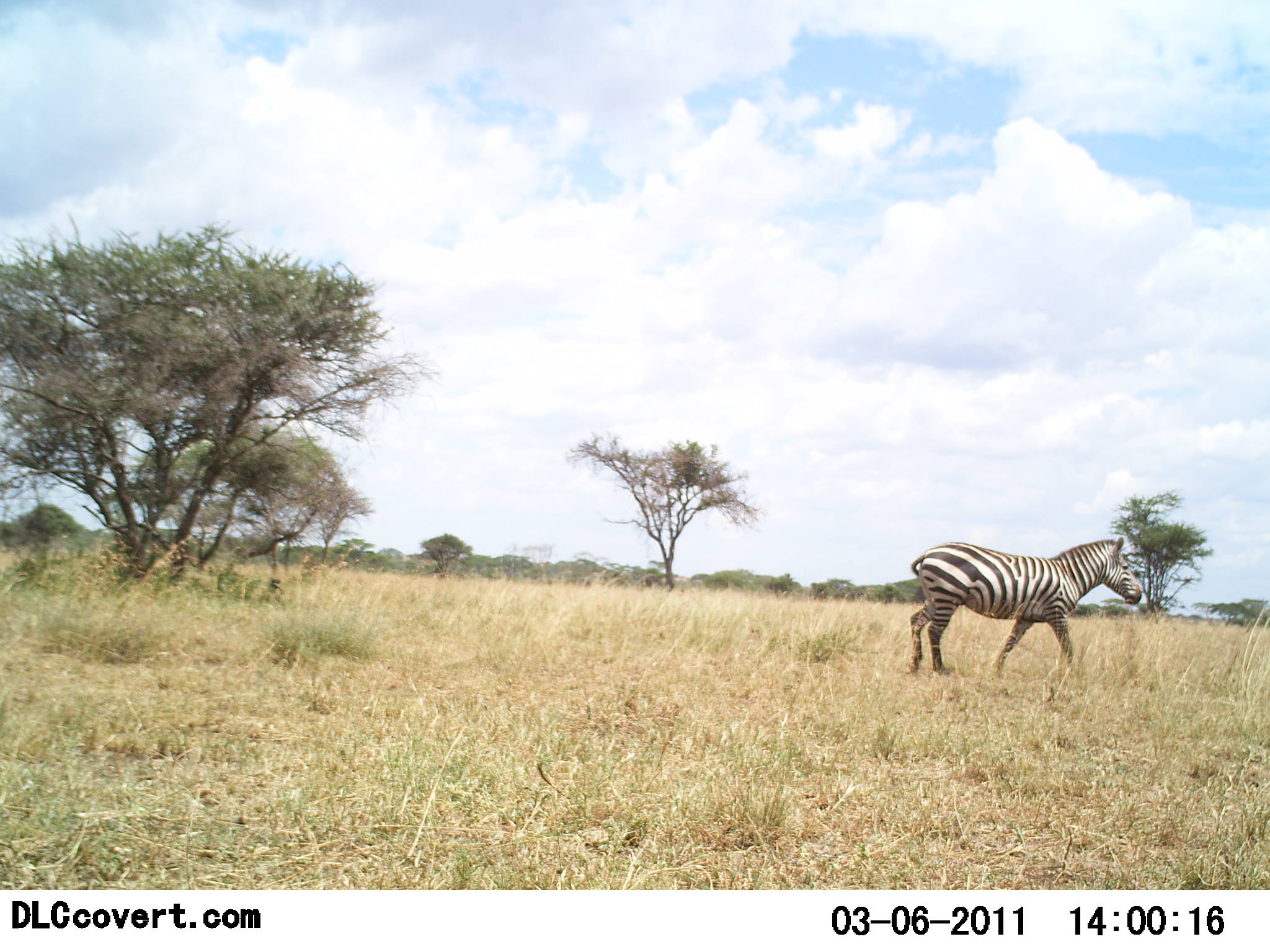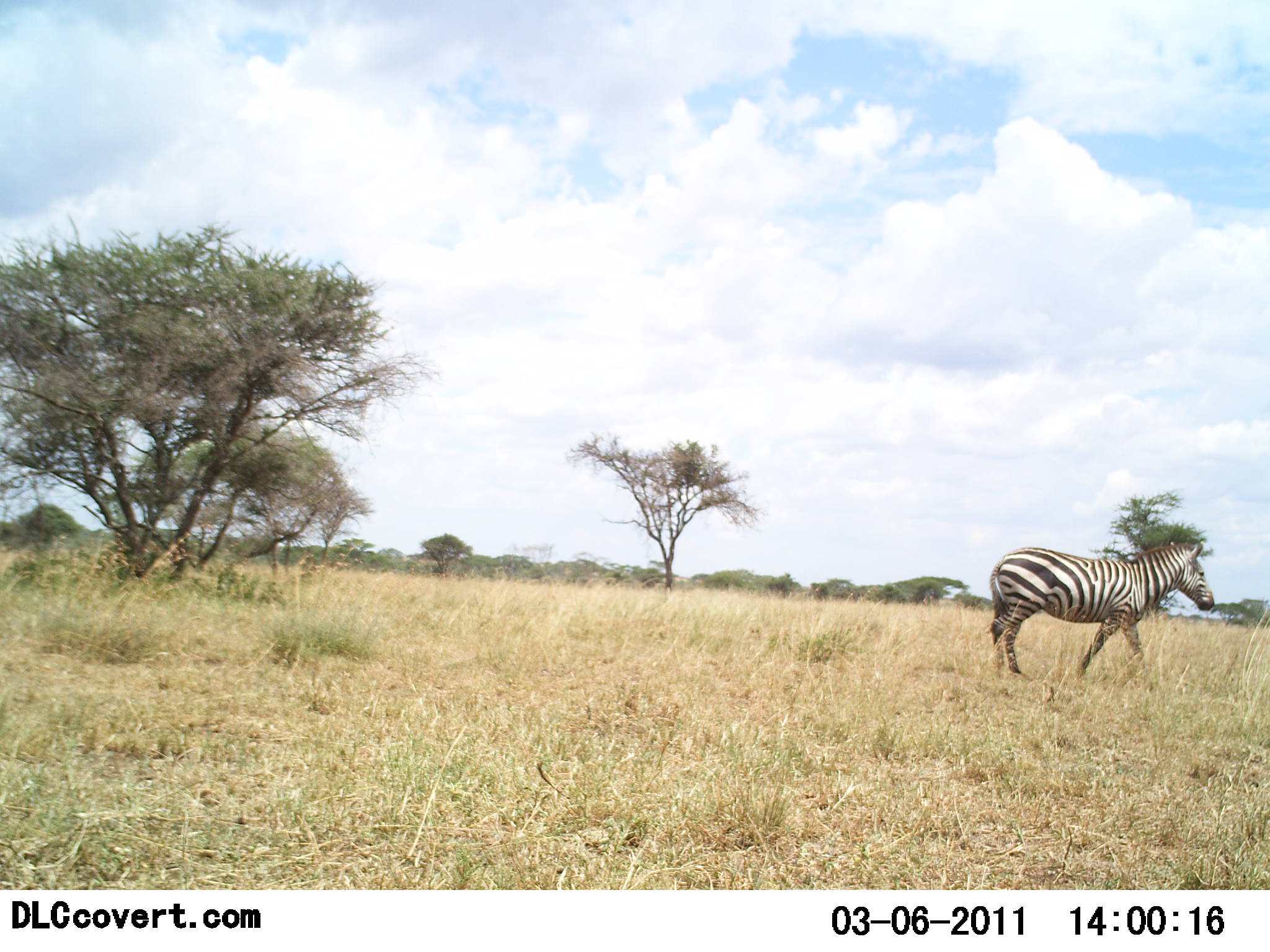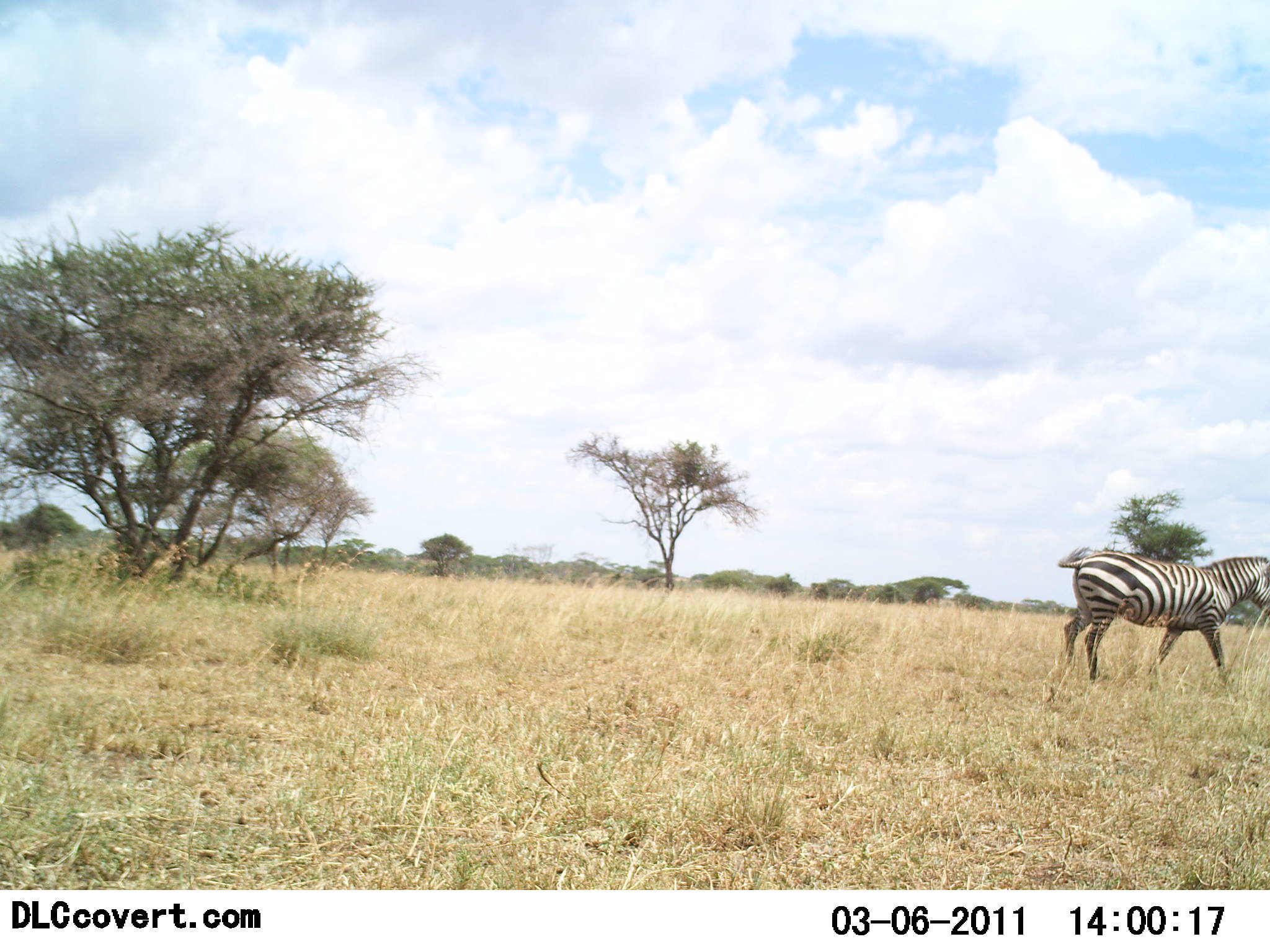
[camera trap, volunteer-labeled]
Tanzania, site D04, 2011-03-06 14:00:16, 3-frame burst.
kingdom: Animalia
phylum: Chordata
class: Mammalia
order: Perissodactyla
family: Equidae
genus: Equus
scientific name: Equus quagga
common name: plains zebra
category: zebra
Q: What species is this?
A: Zebra (plains zebra) (Equus quagga).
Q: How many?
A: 1.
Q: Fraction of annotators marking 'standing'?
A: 10%.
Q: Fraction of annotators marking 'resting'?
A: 0%.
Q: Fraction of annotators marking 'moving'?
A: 100%.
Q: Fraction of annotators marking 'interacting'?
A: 0%.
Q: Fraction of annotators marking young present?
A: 0%.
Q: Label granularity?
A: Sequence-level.